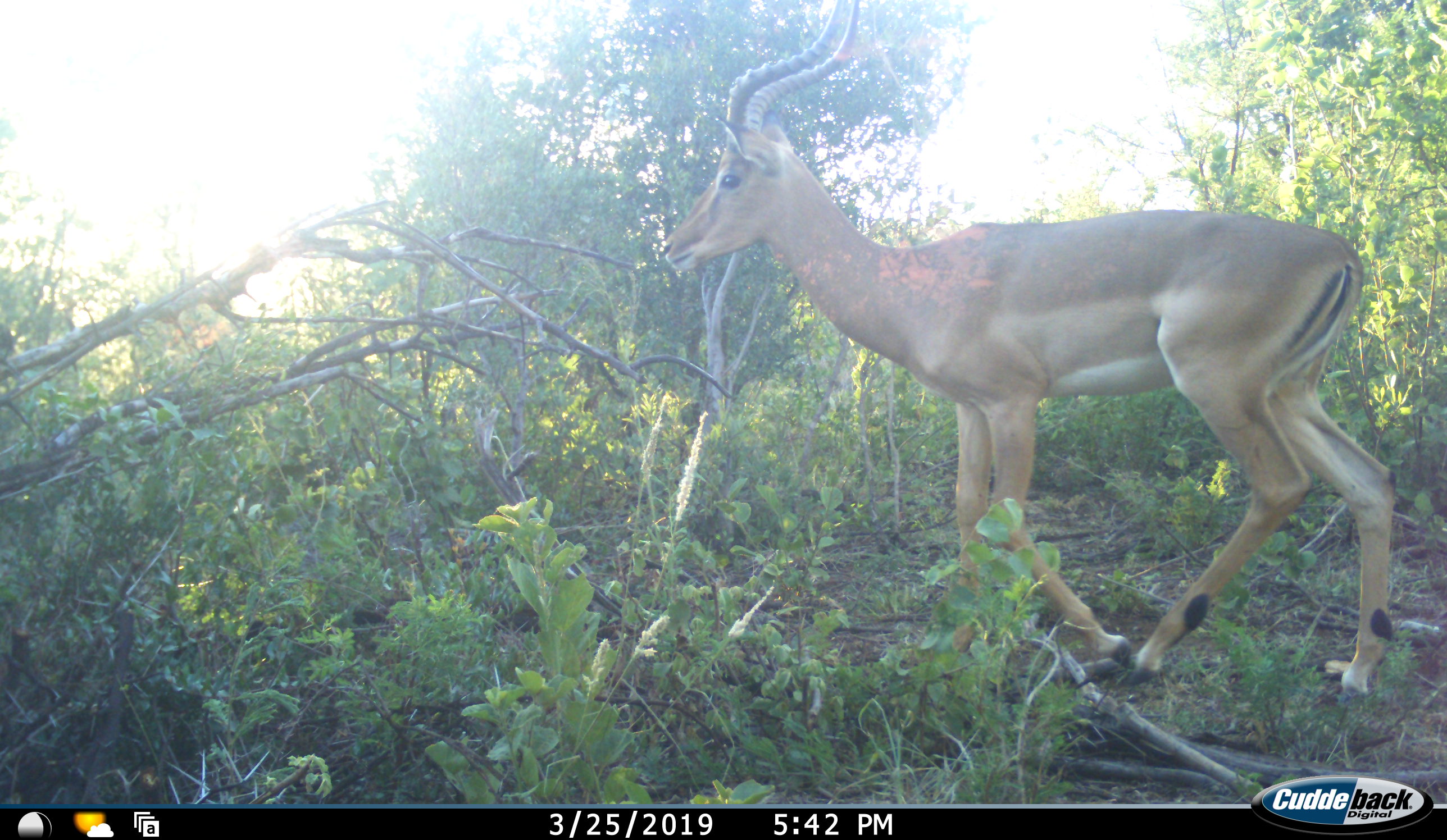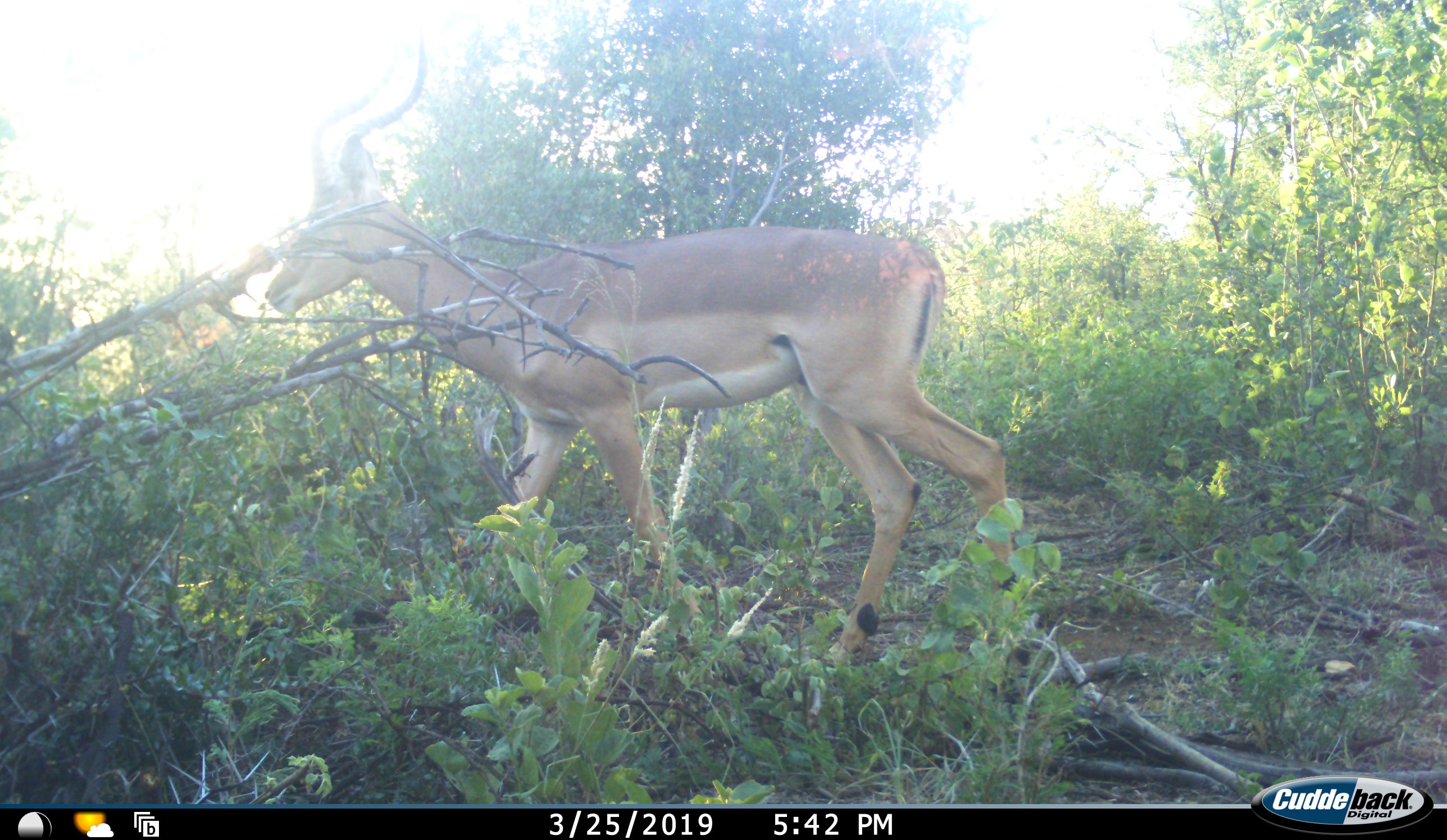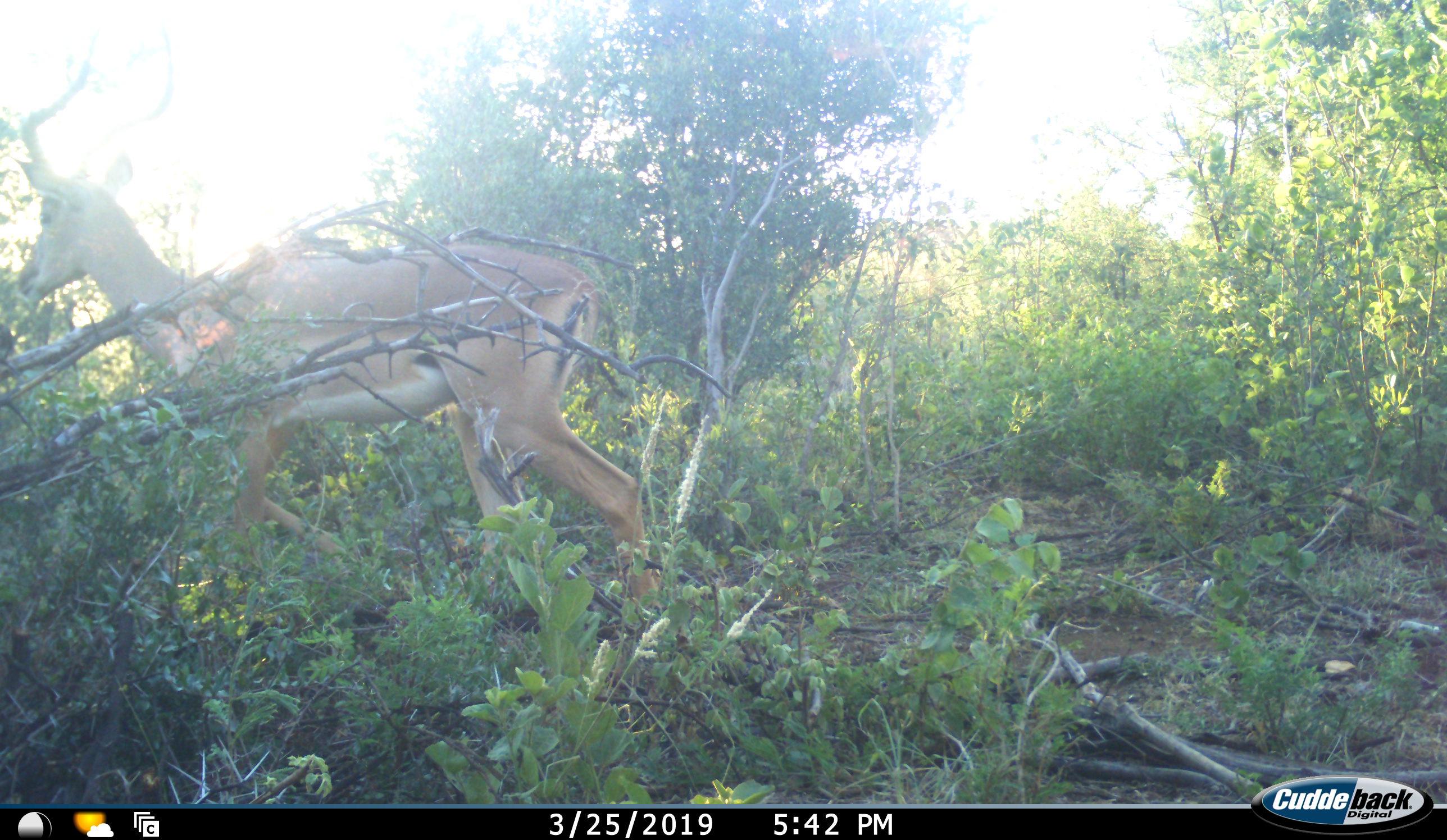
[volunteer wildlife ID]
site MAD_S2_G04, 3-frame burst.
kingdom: Animalia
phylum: Chordata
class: Mammalia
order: Artiodactyla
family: Bovidae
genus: Aepyceros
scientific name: Aepyceros melampus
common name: impala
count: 1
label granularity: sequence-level